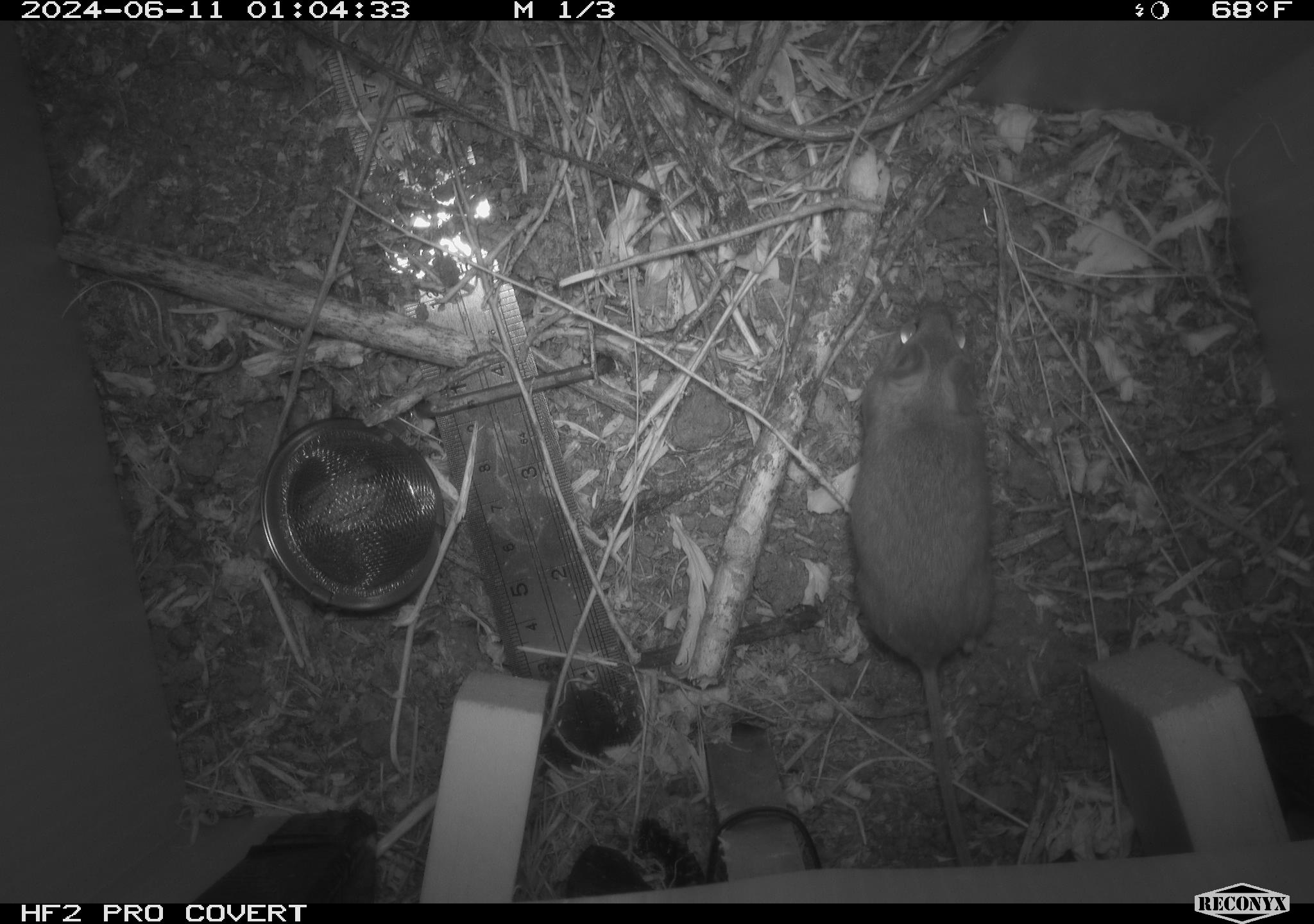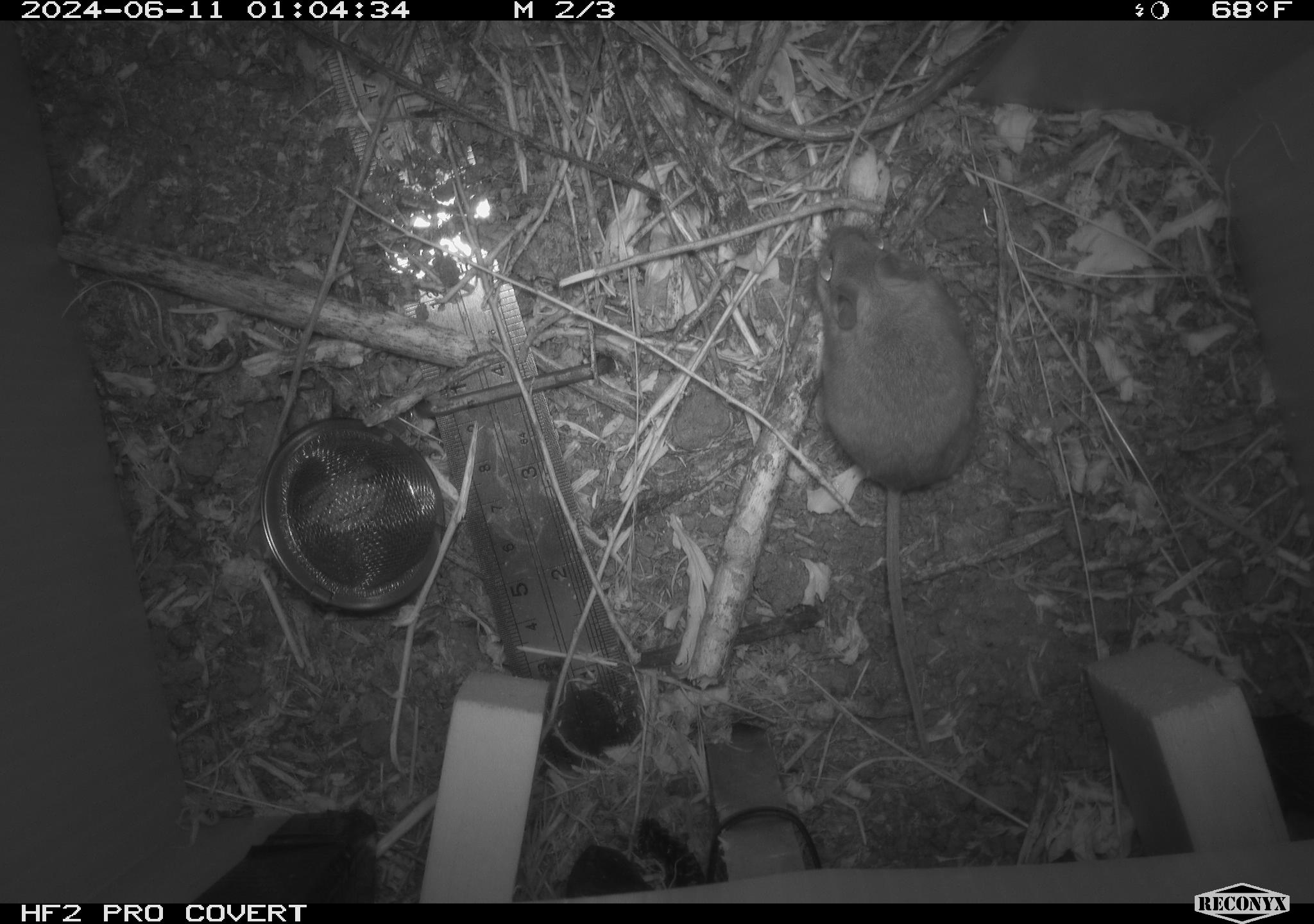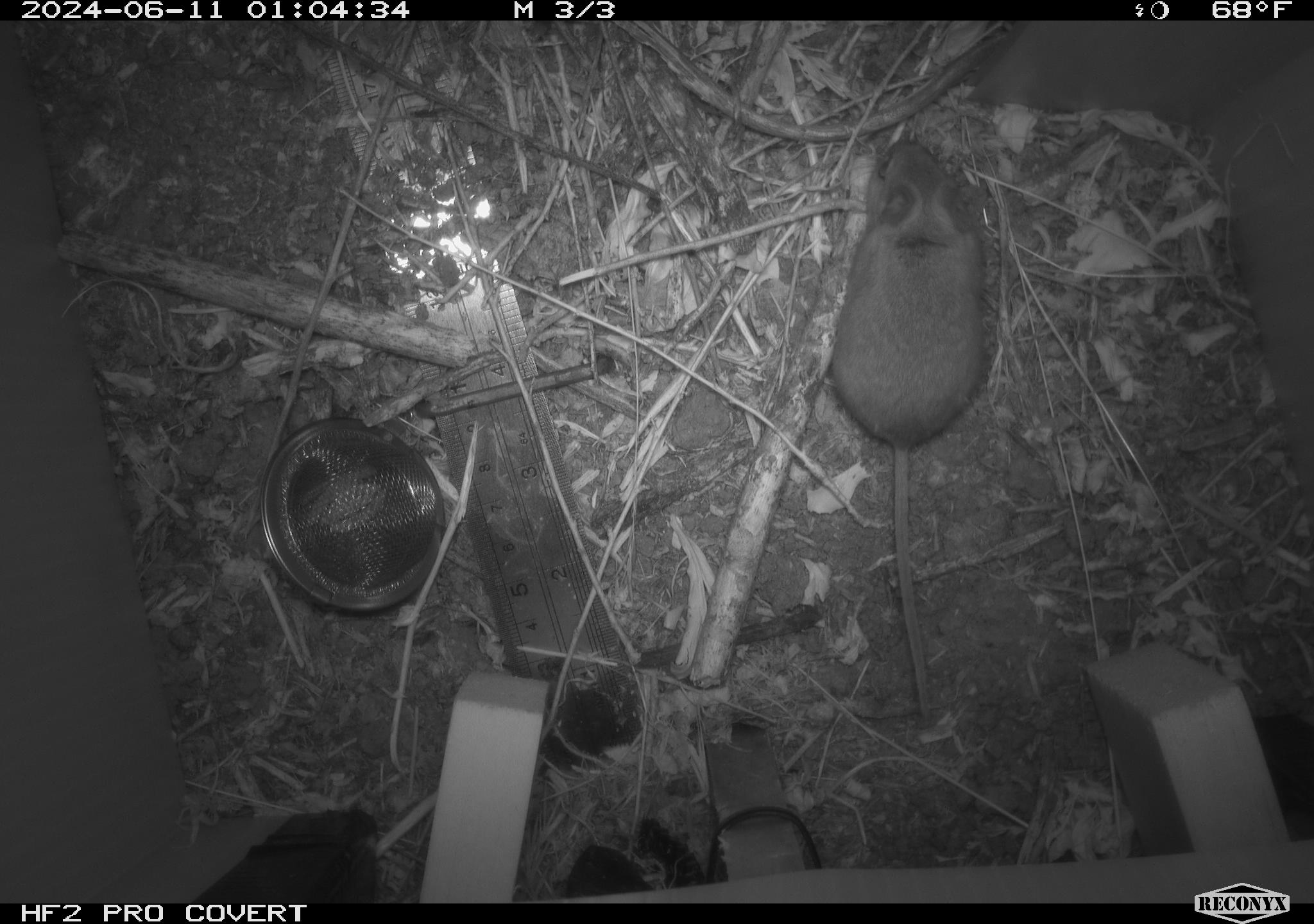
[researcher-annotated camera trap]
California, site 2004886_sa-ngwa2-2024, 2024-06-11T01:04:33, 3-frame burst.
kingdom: Animalia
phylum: Chordata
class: Mammalia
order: Rodentia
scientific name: Rodentia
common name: mouse species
Mouse species (Rodentia).